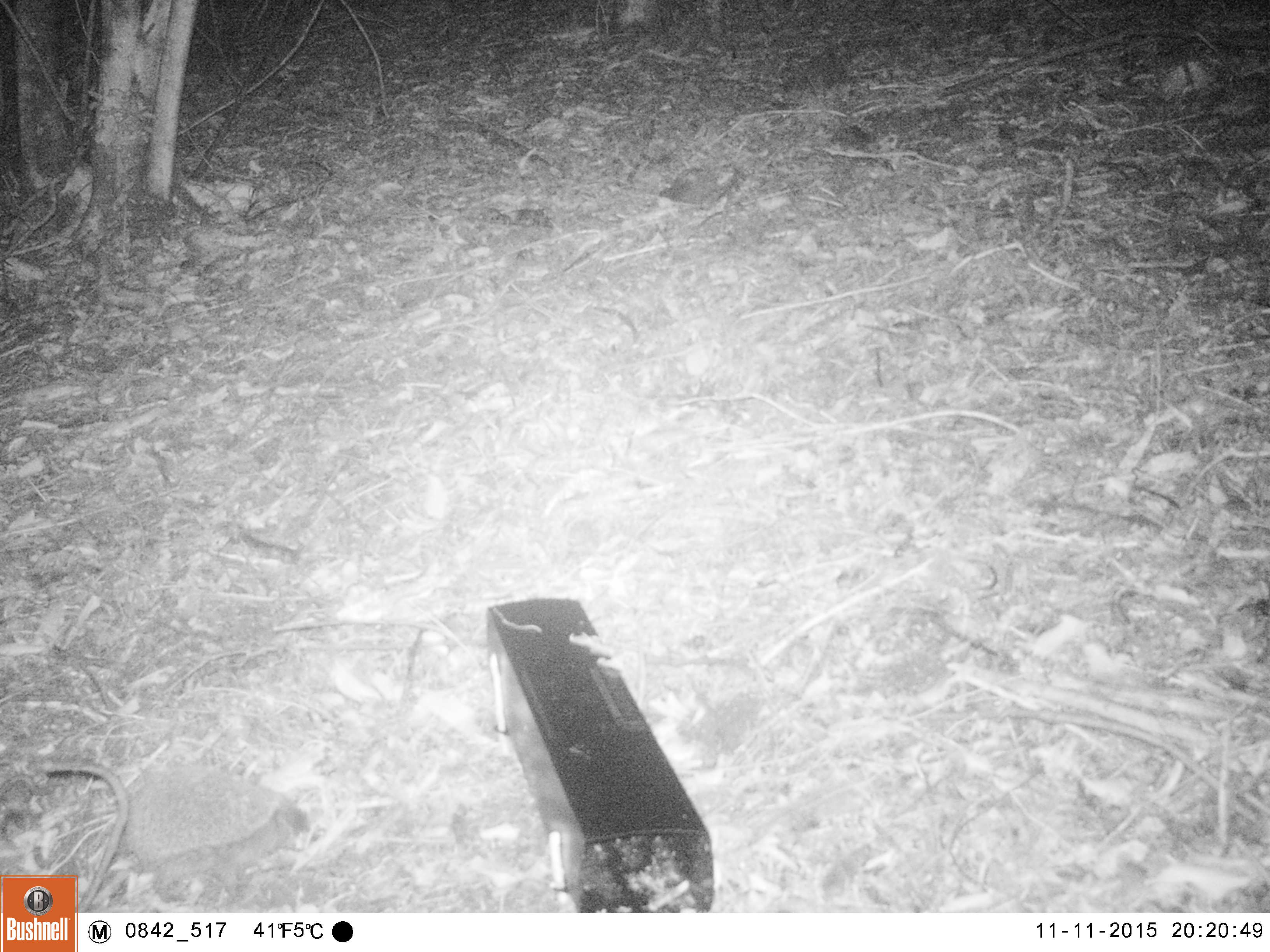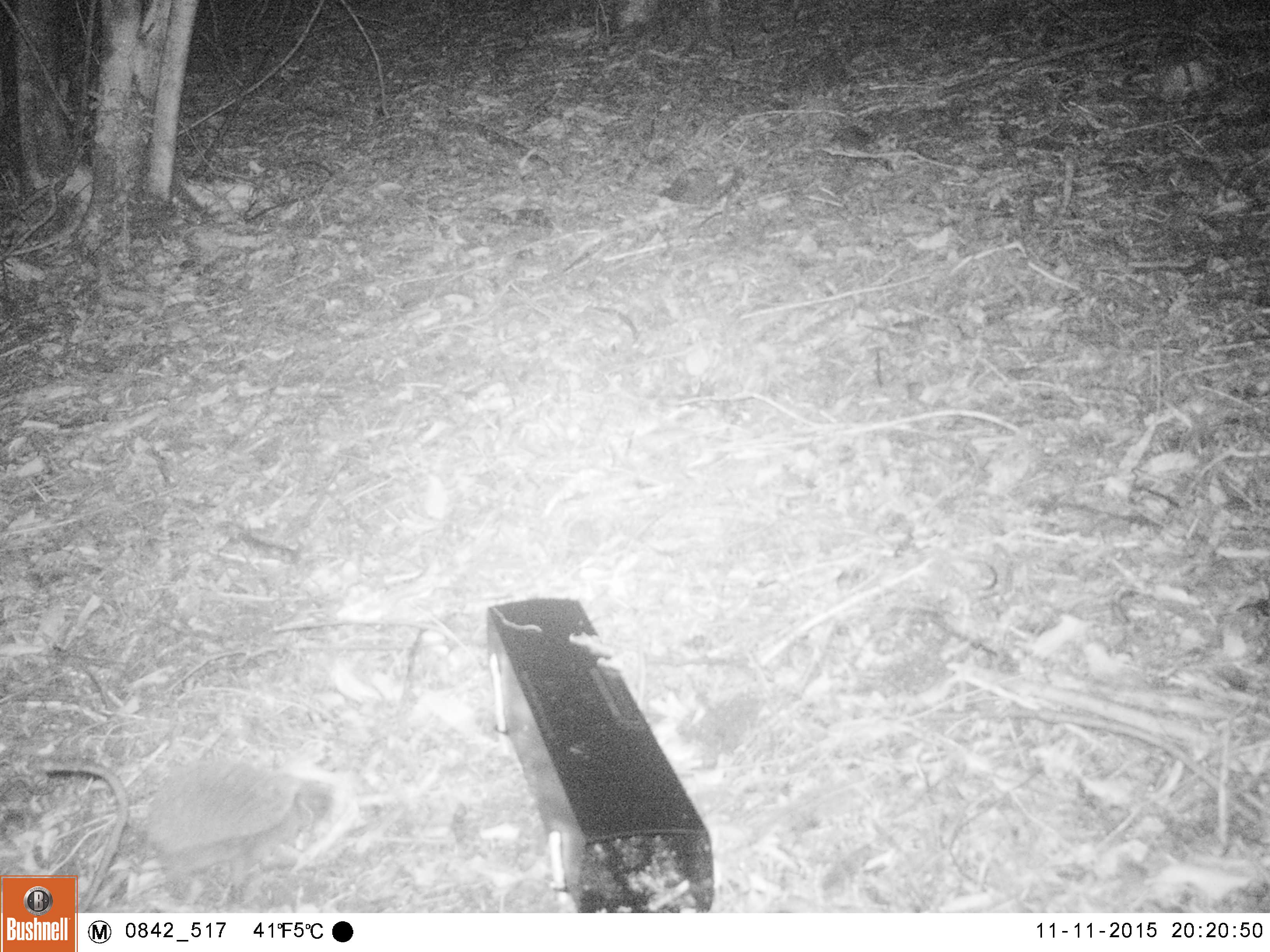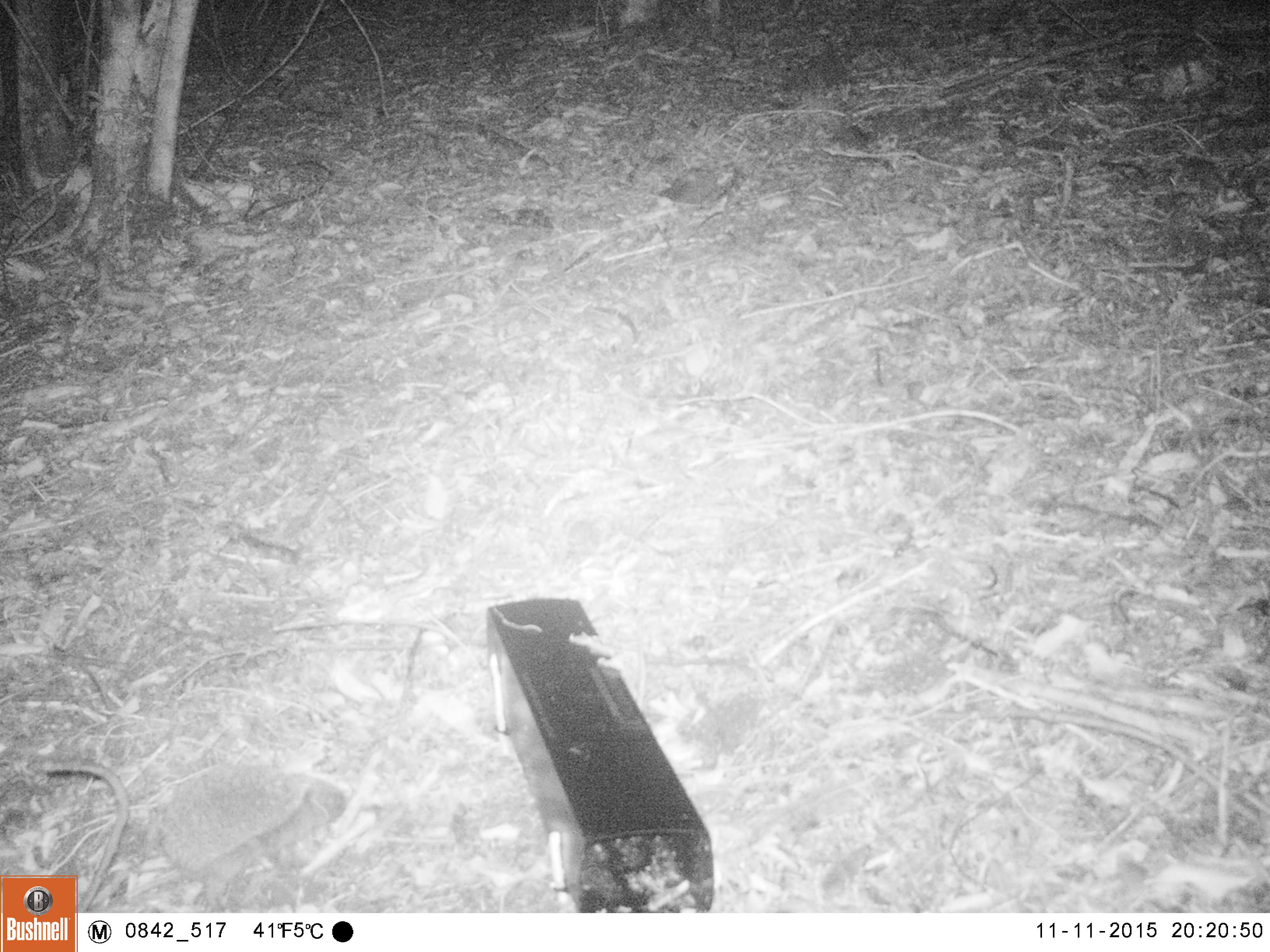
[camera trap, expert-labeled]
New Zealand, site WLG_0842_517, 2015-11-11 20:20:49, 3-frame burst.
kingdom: Animalia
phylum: Chordata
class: Mammalia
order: Eulipotyphla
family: Erinaceidae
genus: Erinaceus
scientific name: Erinaceus europaeus europaeus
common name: european hedgehog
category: hedgehog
Hedgehog (european hedgehog) (Erinaceus europaeus europaeus).